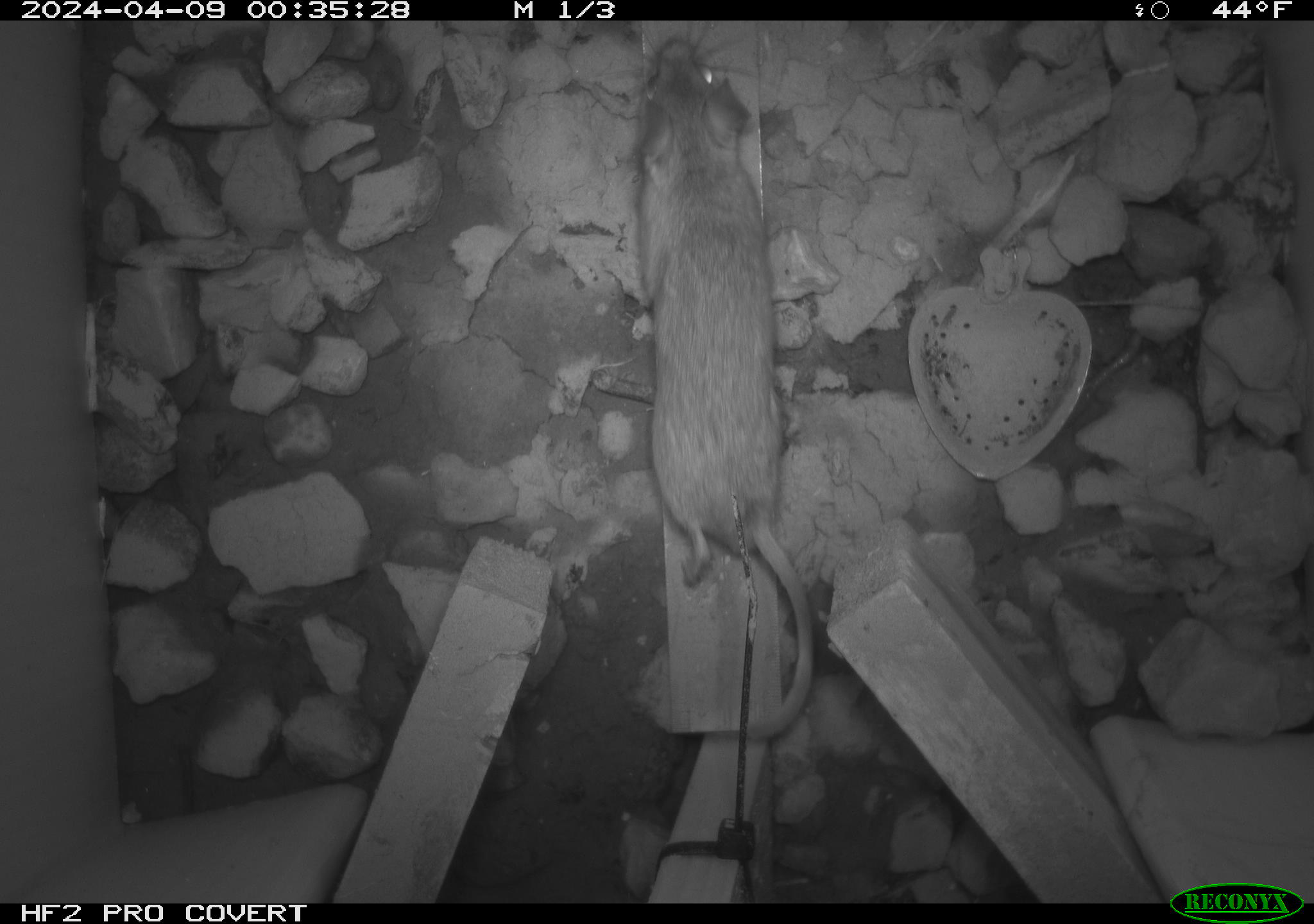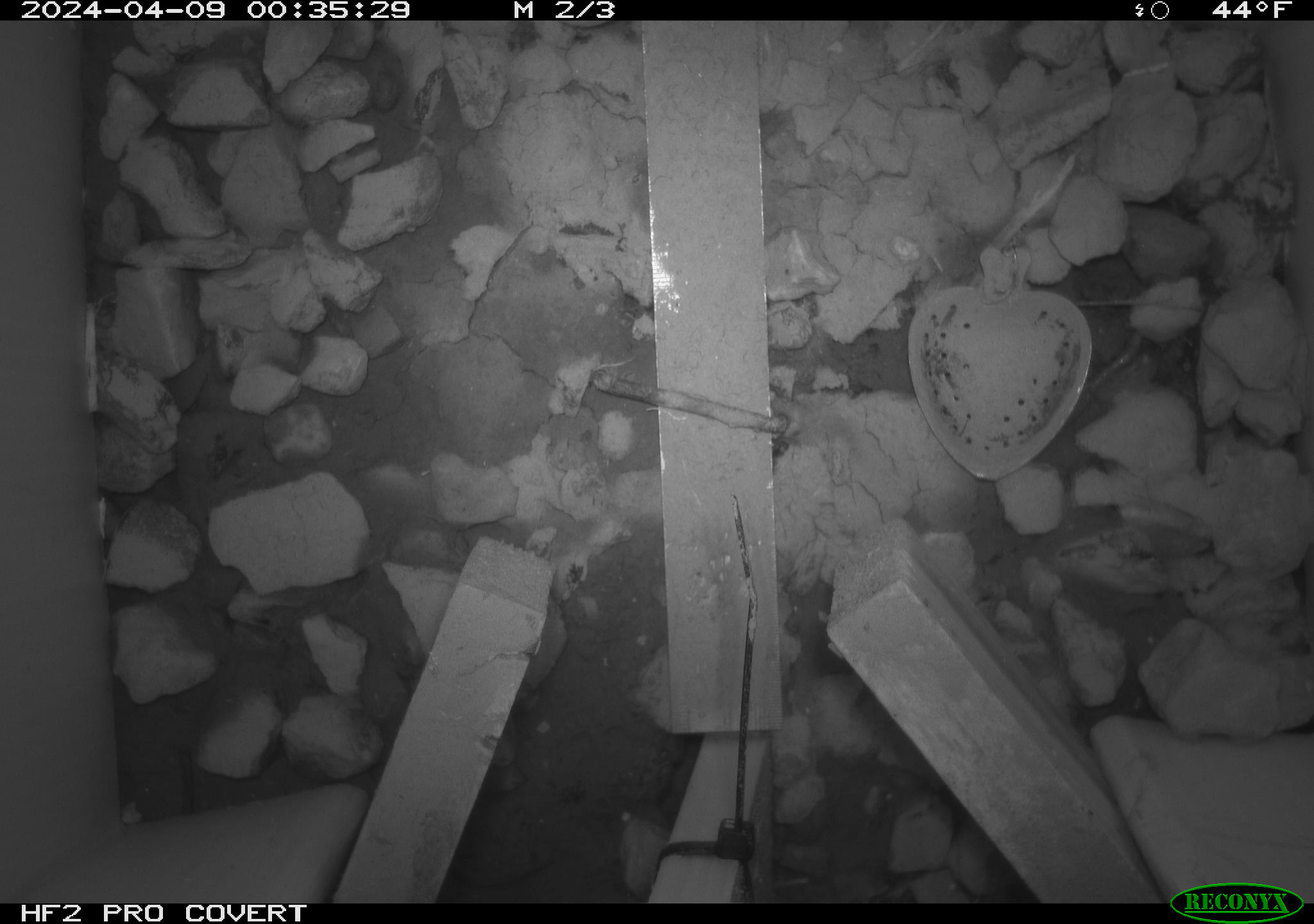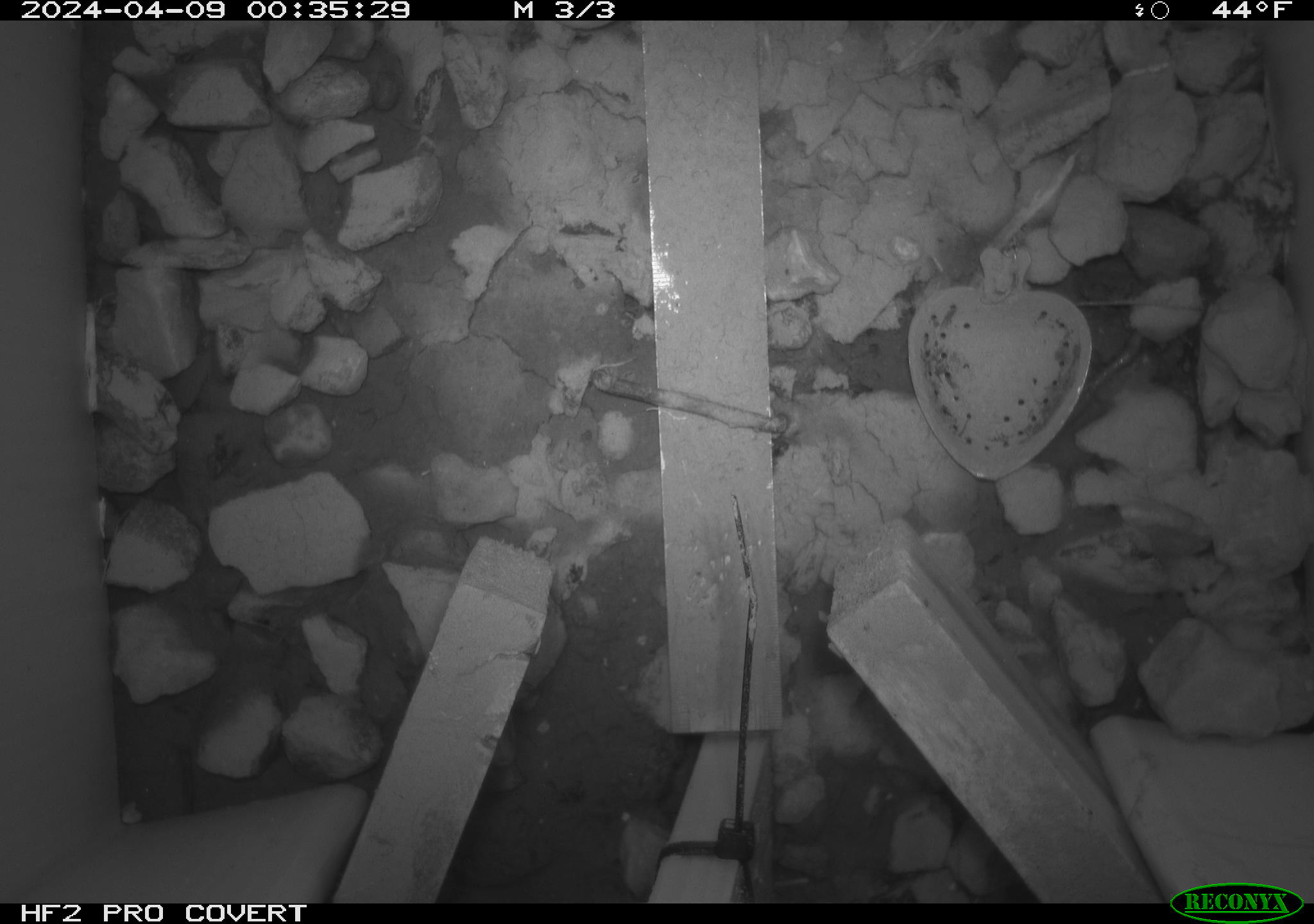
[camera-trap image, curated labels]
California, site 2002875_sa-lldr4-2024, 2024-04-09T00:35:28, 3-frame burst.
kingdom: Animalia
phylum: Chordata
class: Mammalia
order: Rodentia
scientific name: Rodentia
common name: rodent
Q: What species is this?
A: Rodent (Rodentia).